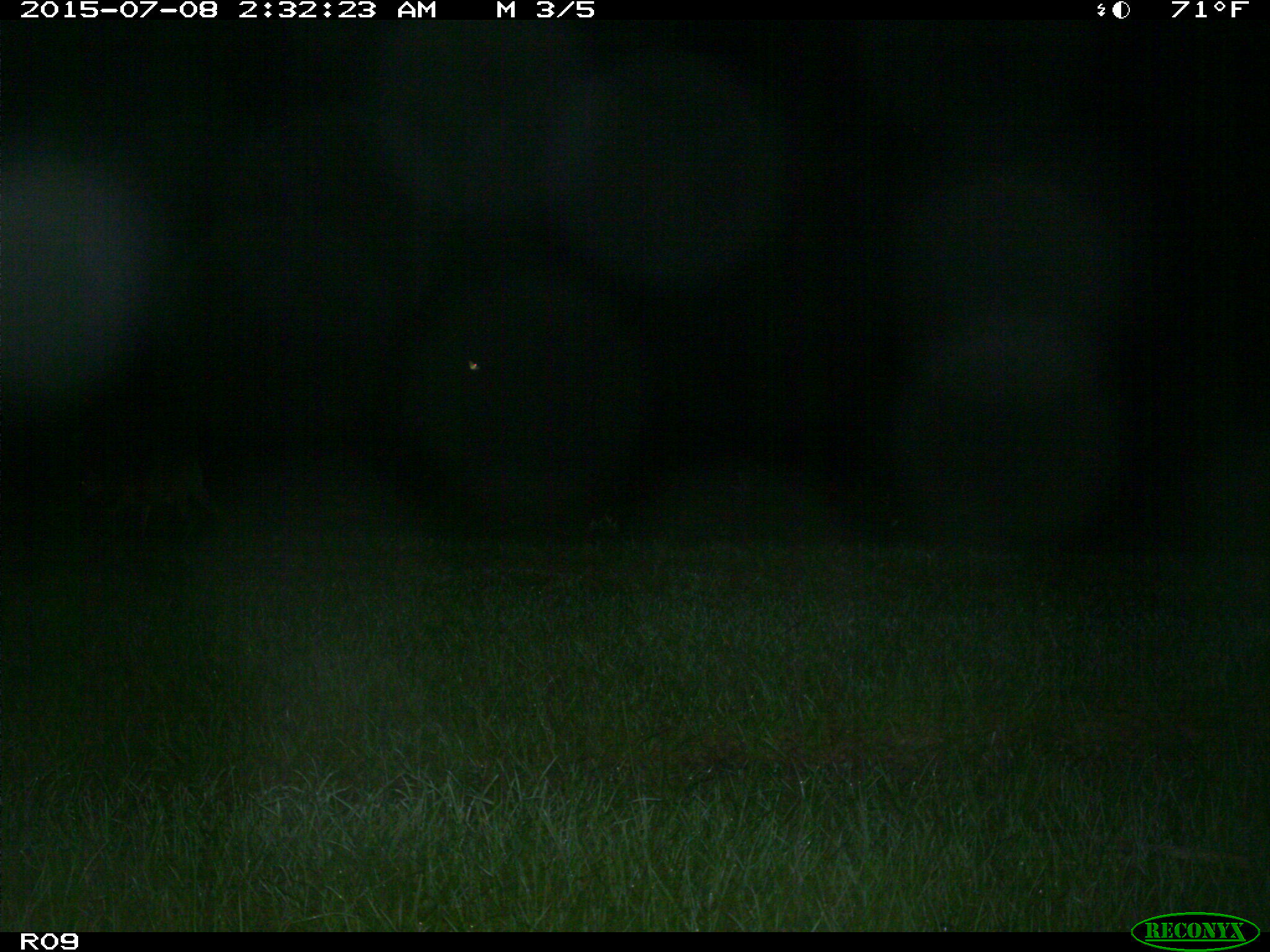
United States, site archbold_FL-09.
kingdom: Animalia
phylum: Chordata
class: Mammalia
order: Artiodactyla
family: Cervidae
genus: Odocoileus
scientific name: Odocoileus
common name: deer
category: unidentified deer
Unidentified deer (deer) (Odocoileus).